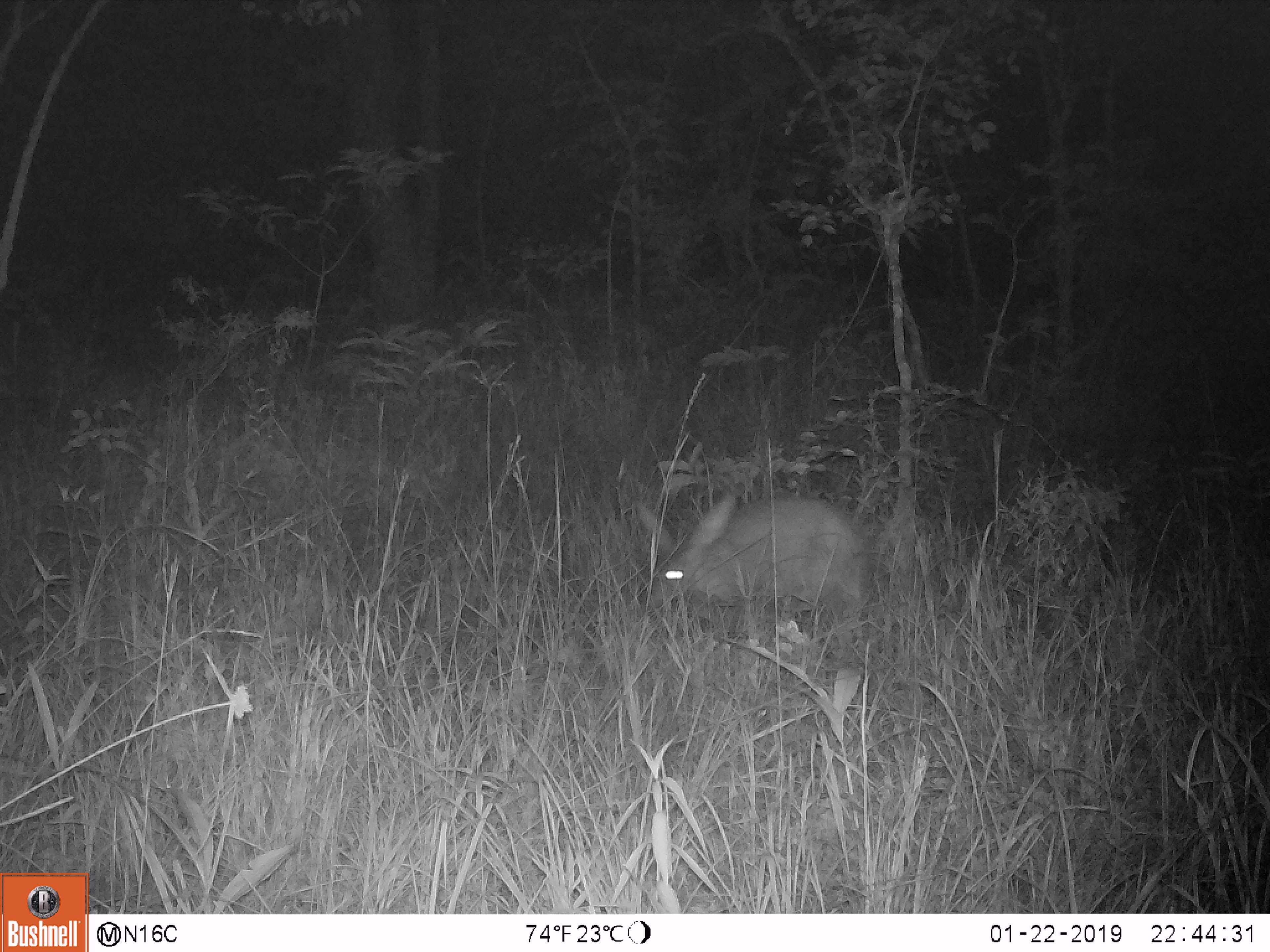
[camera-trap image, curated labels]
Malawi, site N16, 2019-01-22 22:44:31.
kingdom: Animalia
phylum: Chordata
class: Mammalia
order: Tubulidentata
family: Orycteropodidae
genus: Orycteropus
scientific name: Orycteropus afer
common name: aardvark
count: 1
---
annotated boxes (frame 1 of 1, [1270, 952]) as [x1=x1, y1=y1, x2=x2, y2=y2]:
aardvark: [x1=626, y1=479, x2=875, y2=617]